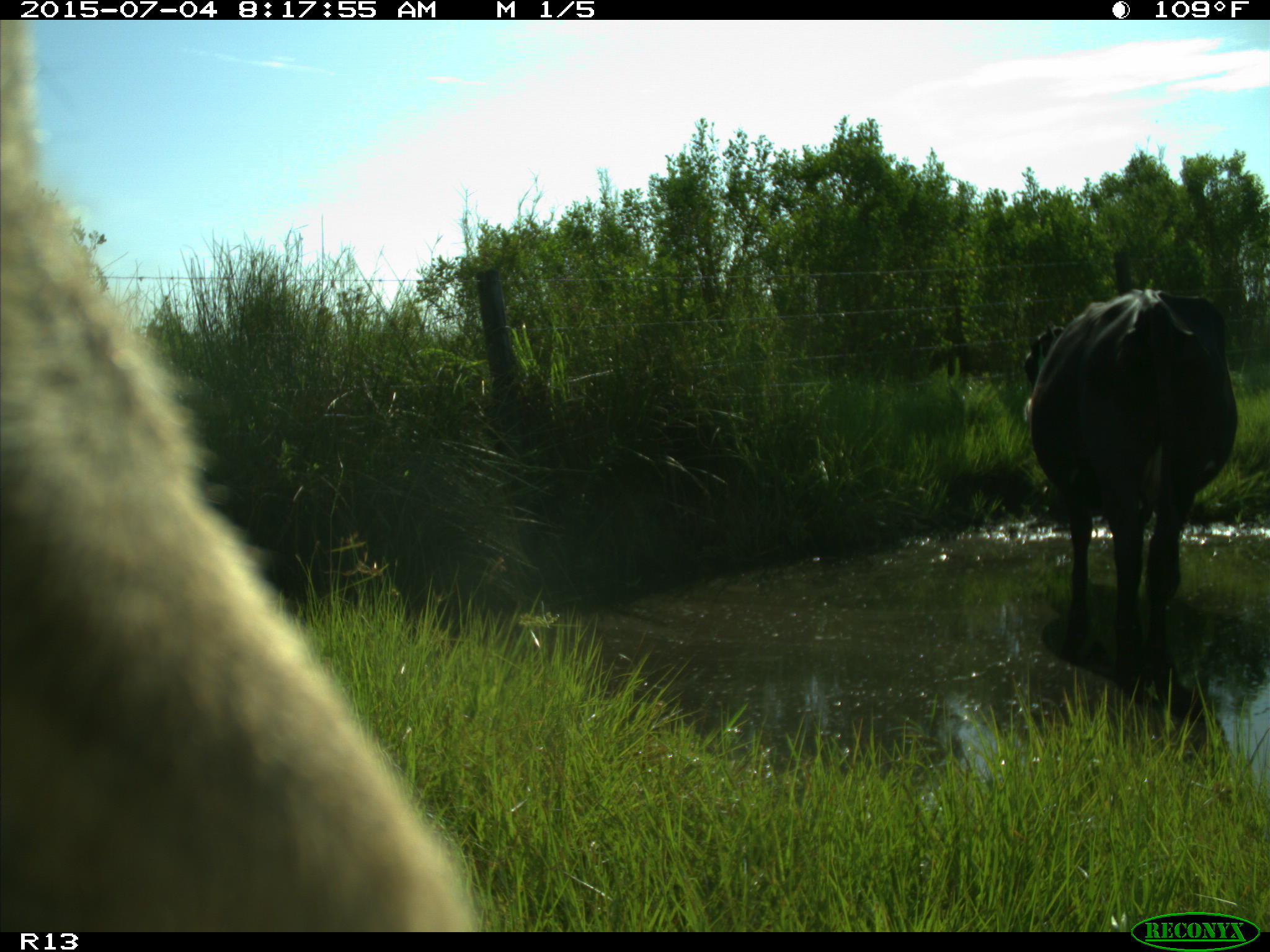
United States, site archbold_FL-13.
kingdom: Animalia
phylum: Chordata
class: Mammalia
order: Artiodactyla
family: Bovidae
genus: Bos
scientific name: Bos taurus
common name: domestic cow